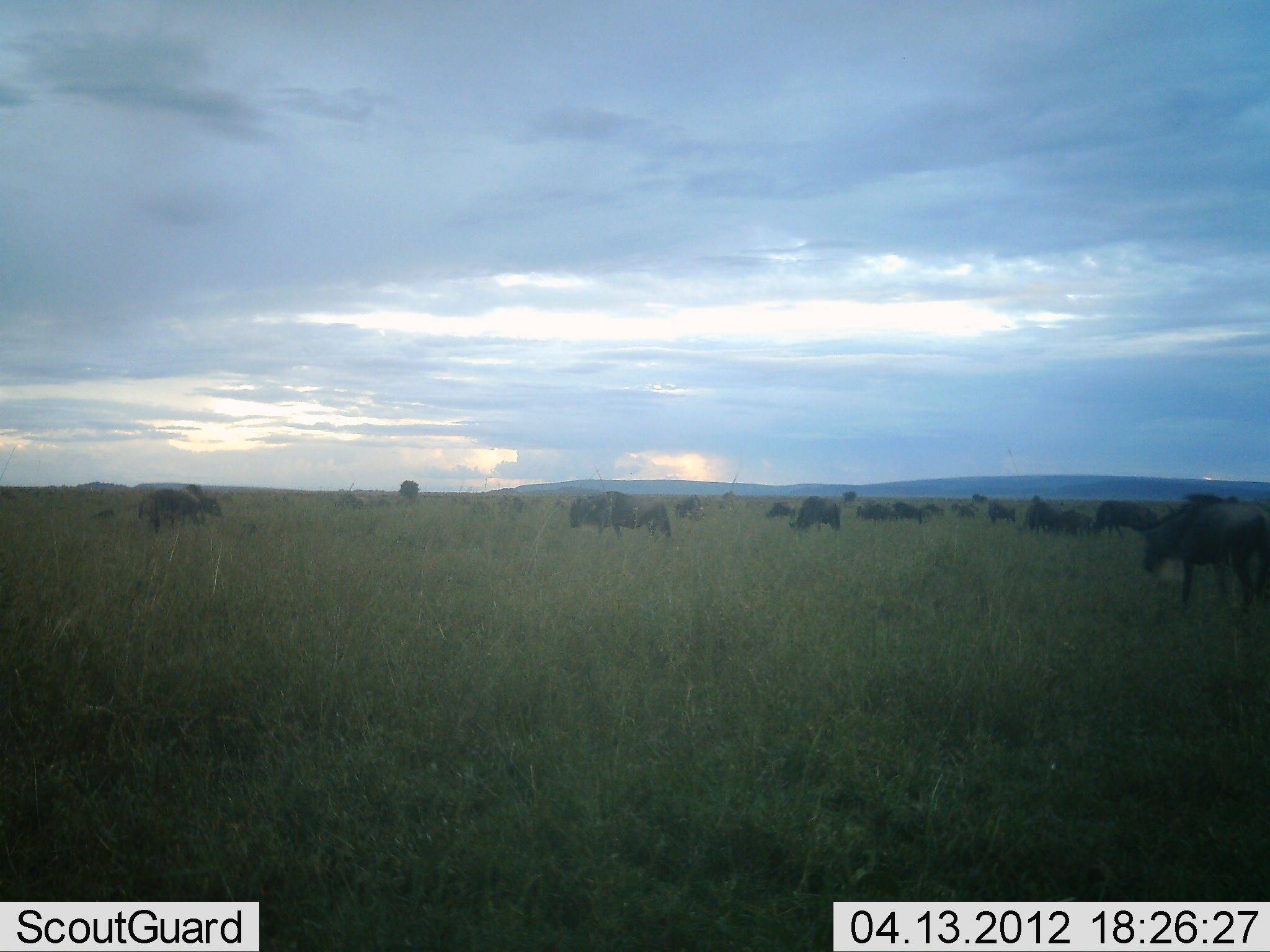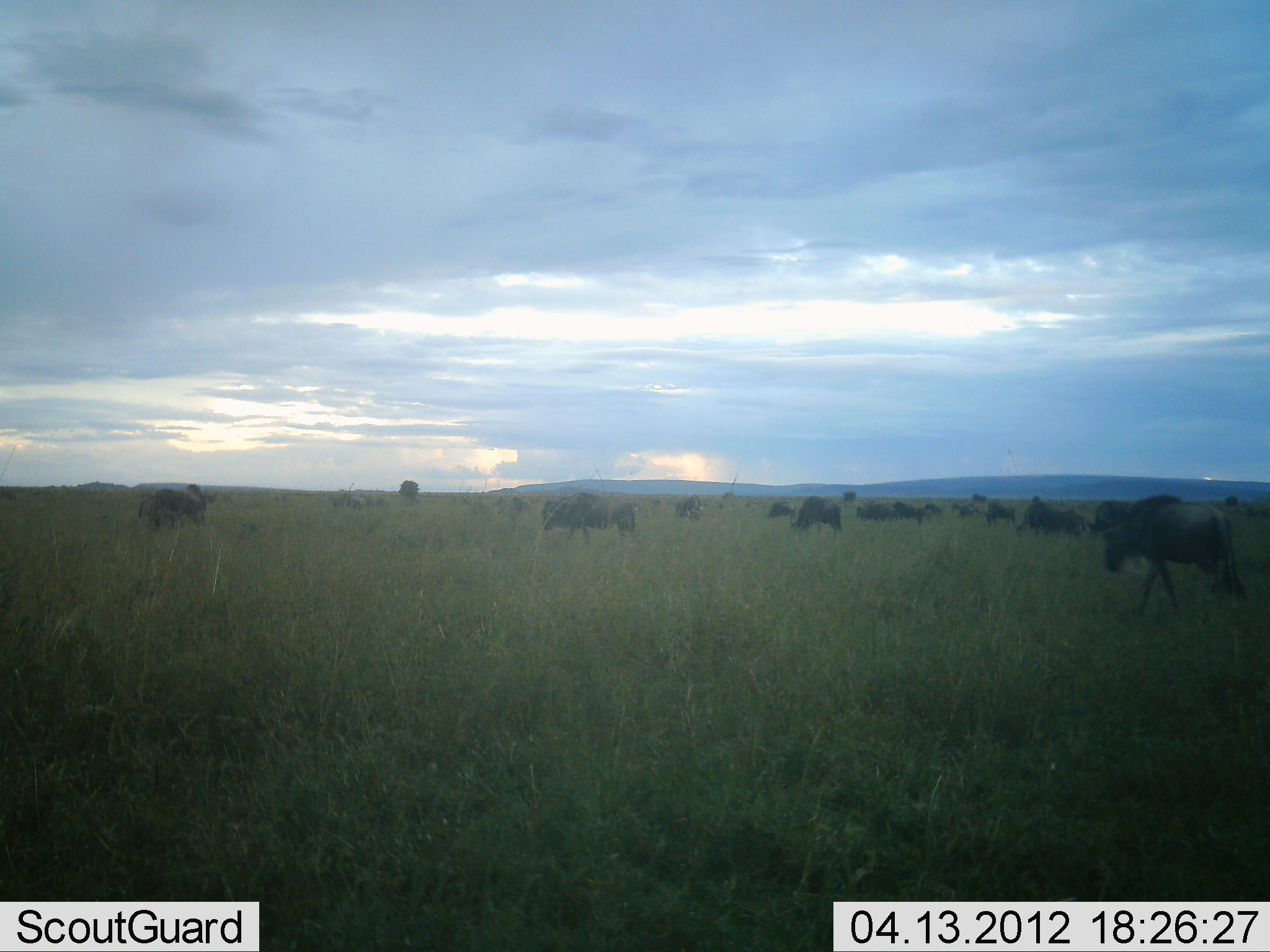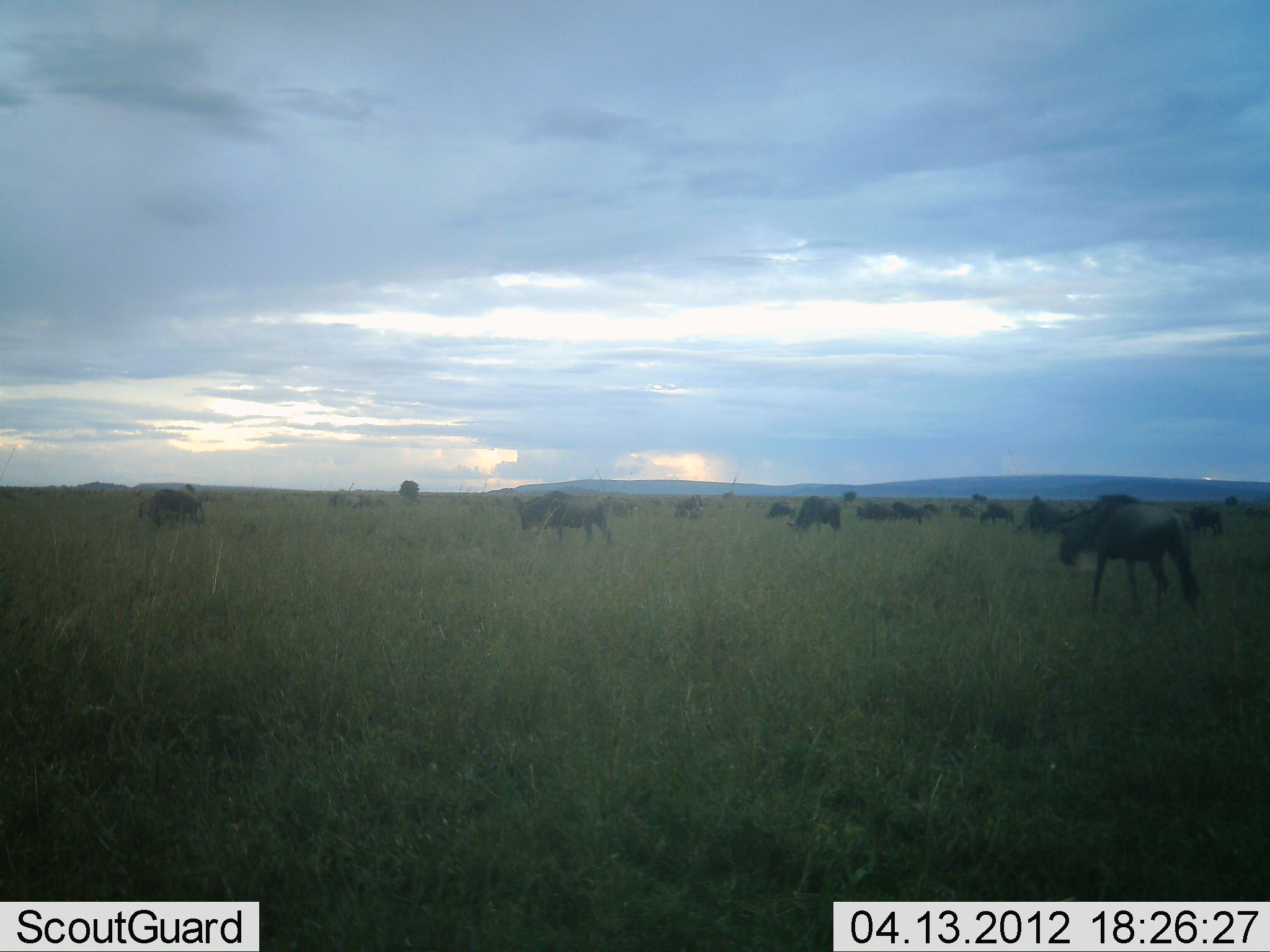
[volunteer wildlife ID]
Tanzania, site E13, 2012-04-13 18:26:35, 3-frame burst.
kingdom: Animalia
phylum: Chordata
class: Mammalia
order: Artiodactyla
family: Bovidae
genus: Connochaetes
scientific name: Connochaetes taurinus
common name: blue wildebeest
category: wildebeest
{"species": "wildebeest (blue wildebeest) (Connochaetes taurinus)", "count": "11-50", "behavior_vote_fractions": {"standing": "27%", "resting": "9%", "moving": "77%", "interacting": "5%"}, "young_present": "0%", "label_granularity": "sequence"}